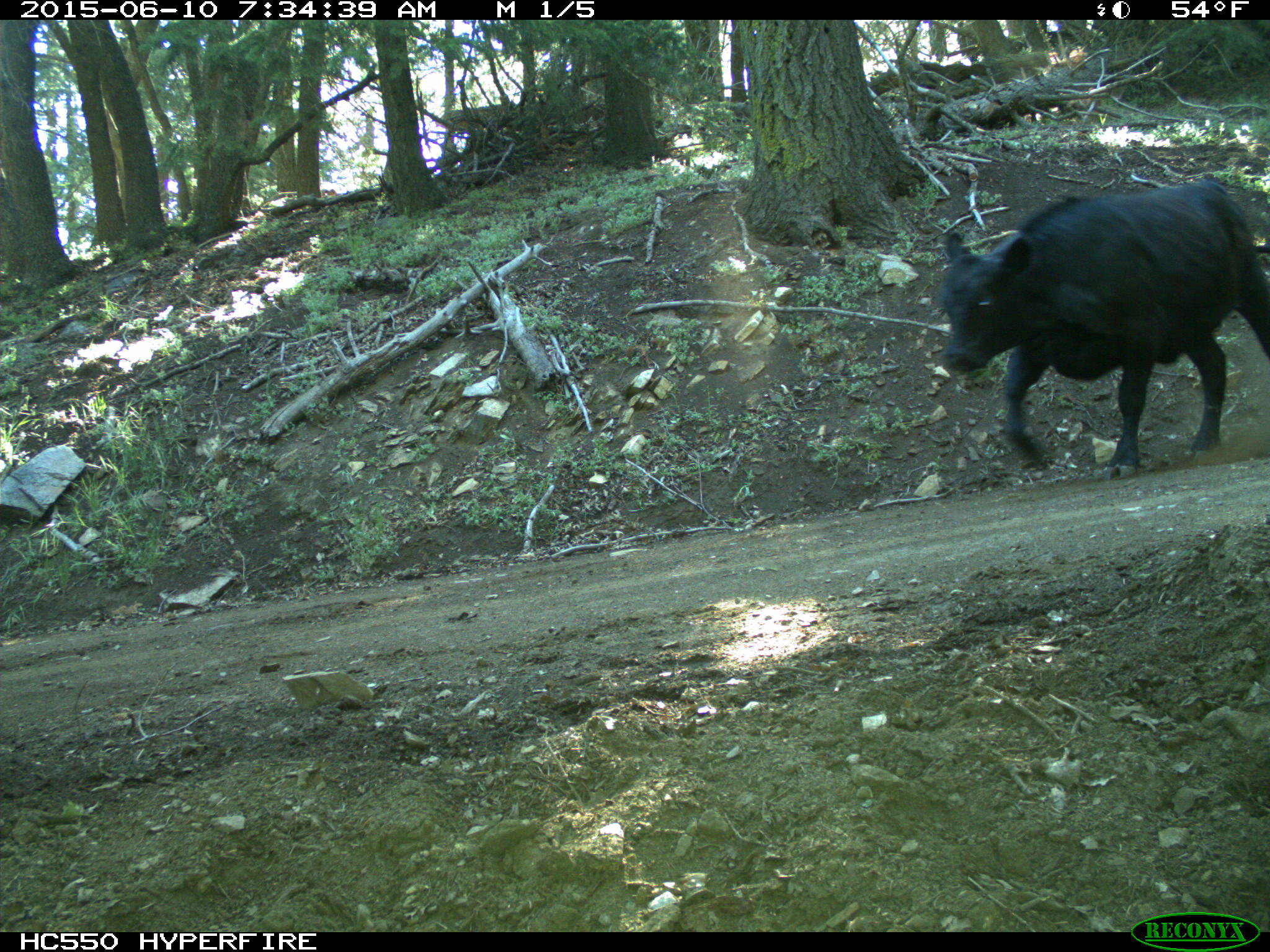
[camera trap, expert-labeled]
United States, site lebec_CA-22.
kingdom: Animalia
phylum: Chordata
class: Mammalia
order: Artiodactyla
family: Bovidae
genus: Bos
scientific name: Bos taurus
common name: domestic cow